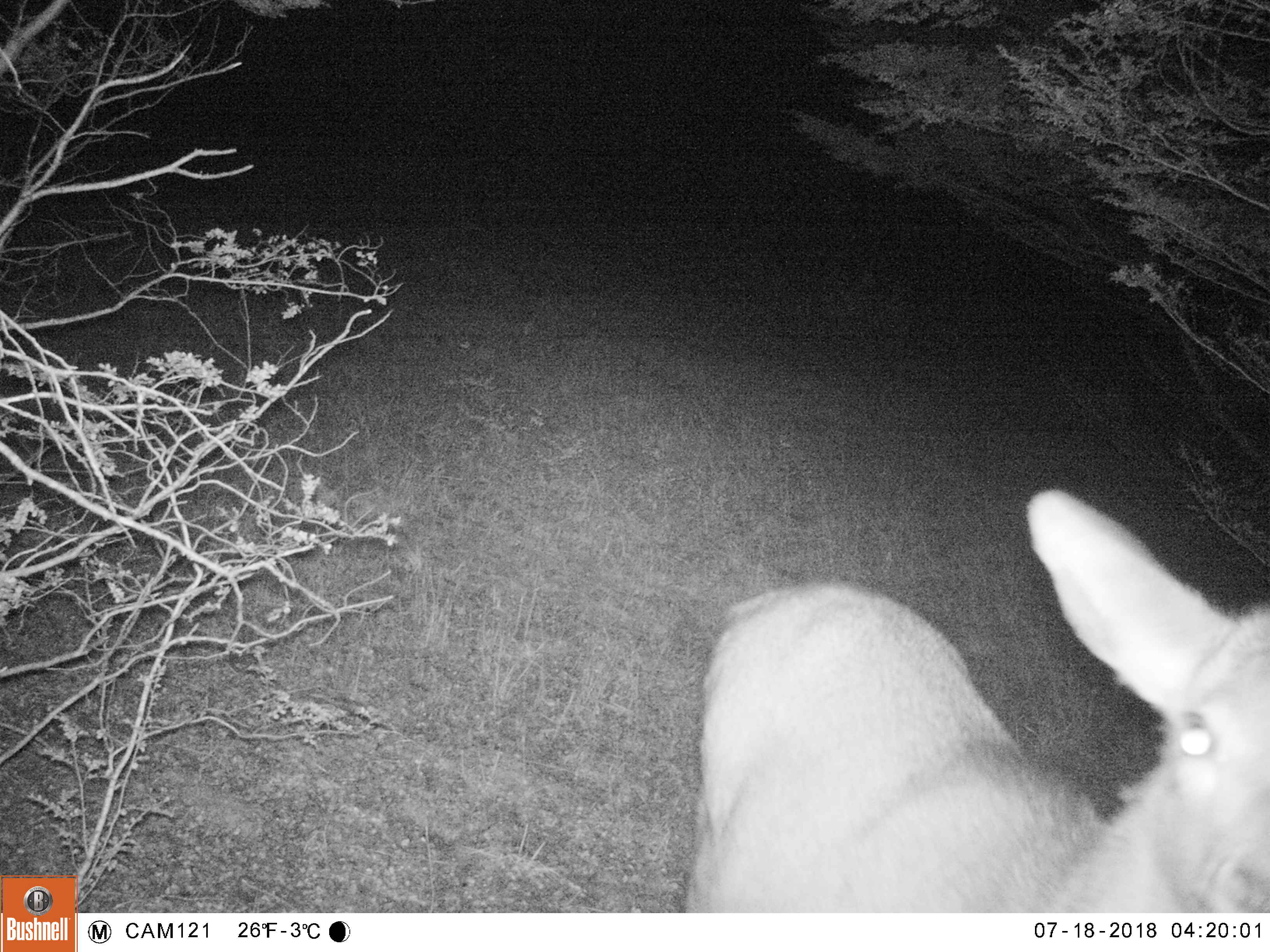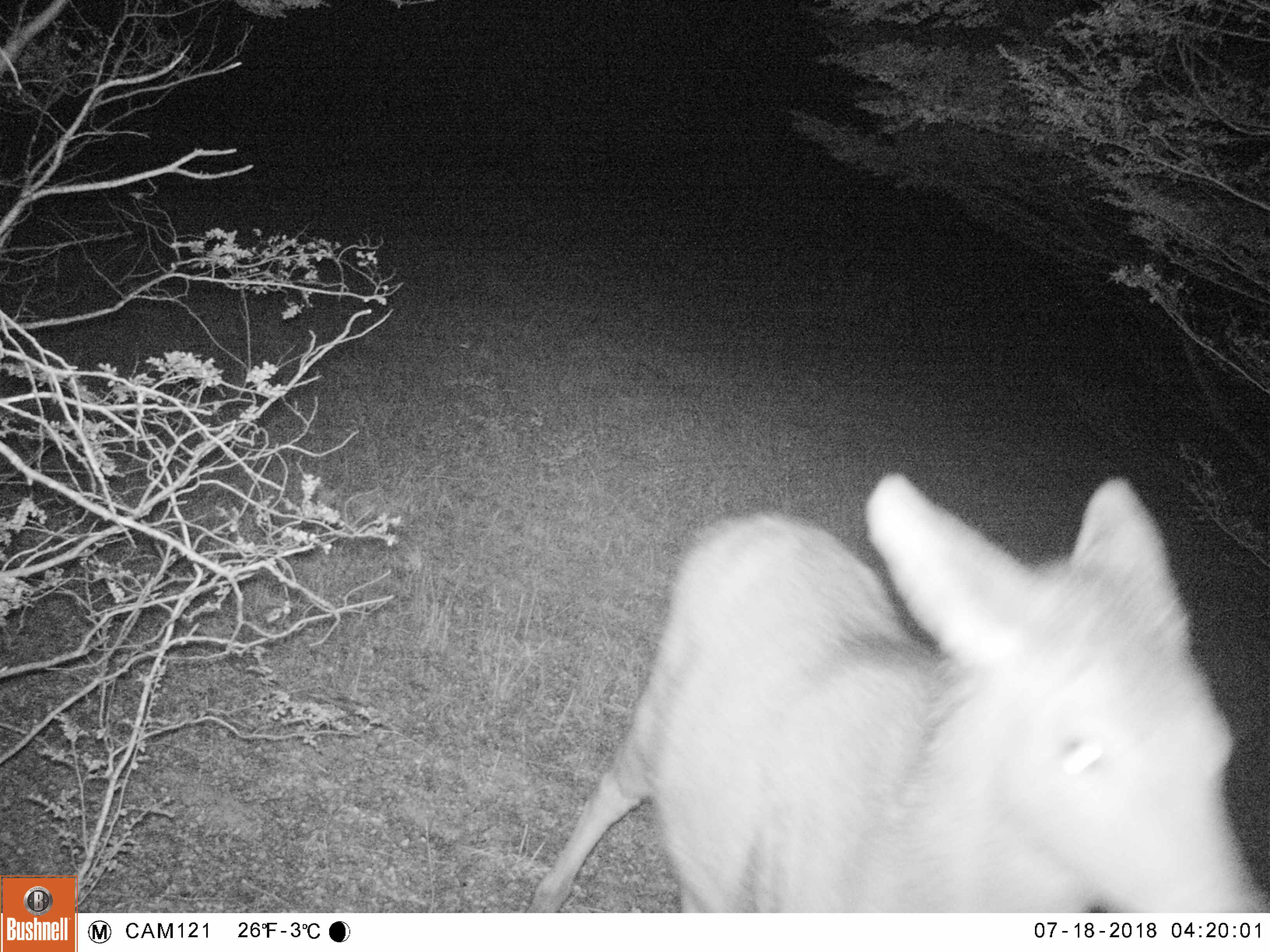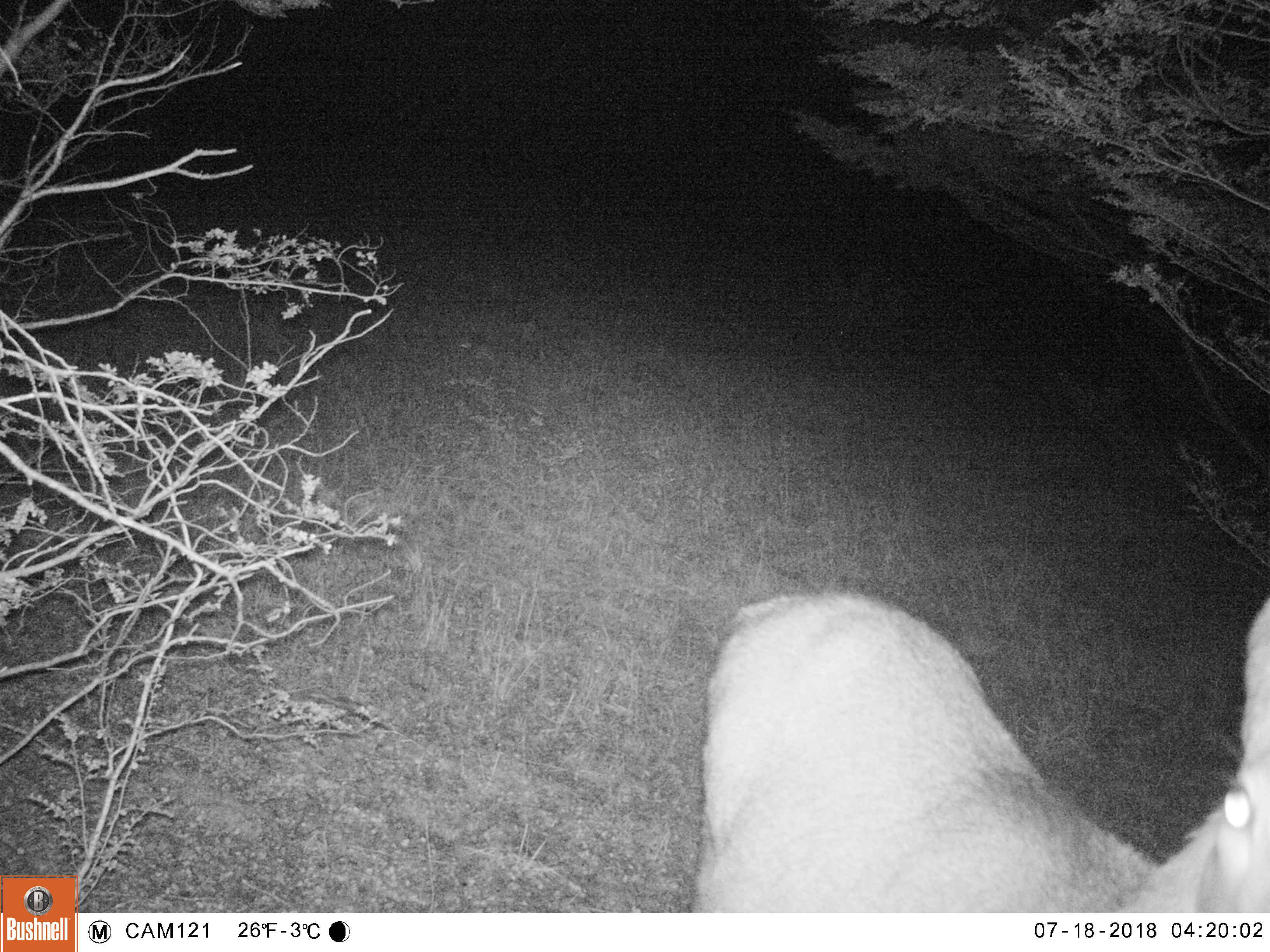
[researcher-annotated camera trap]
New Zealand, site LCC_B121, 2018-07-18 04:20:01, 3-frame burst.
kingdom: Animalia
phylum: Chordata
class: Mammalia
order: Artiodactyla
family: Cervidae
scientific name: Cervidae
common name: deer